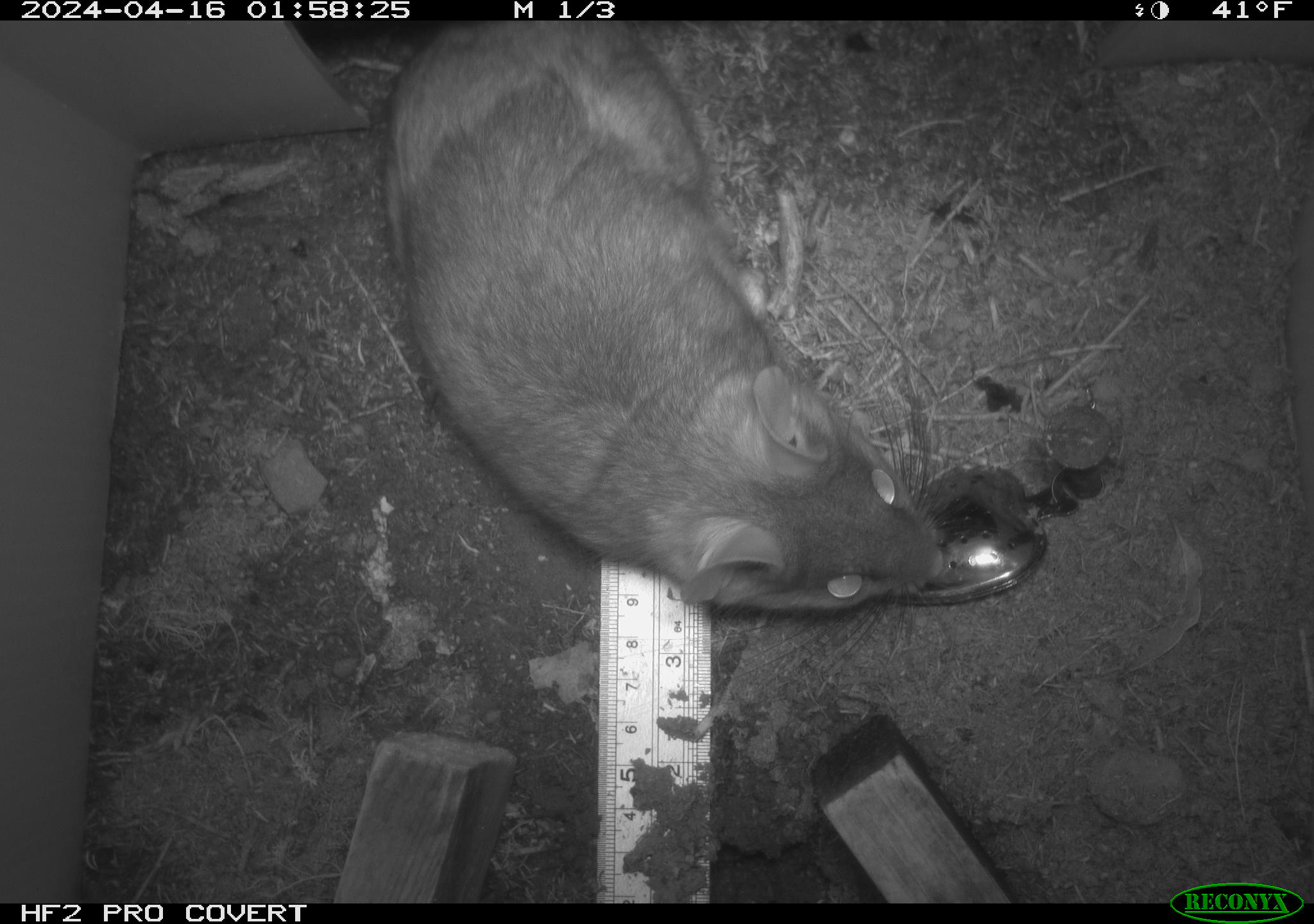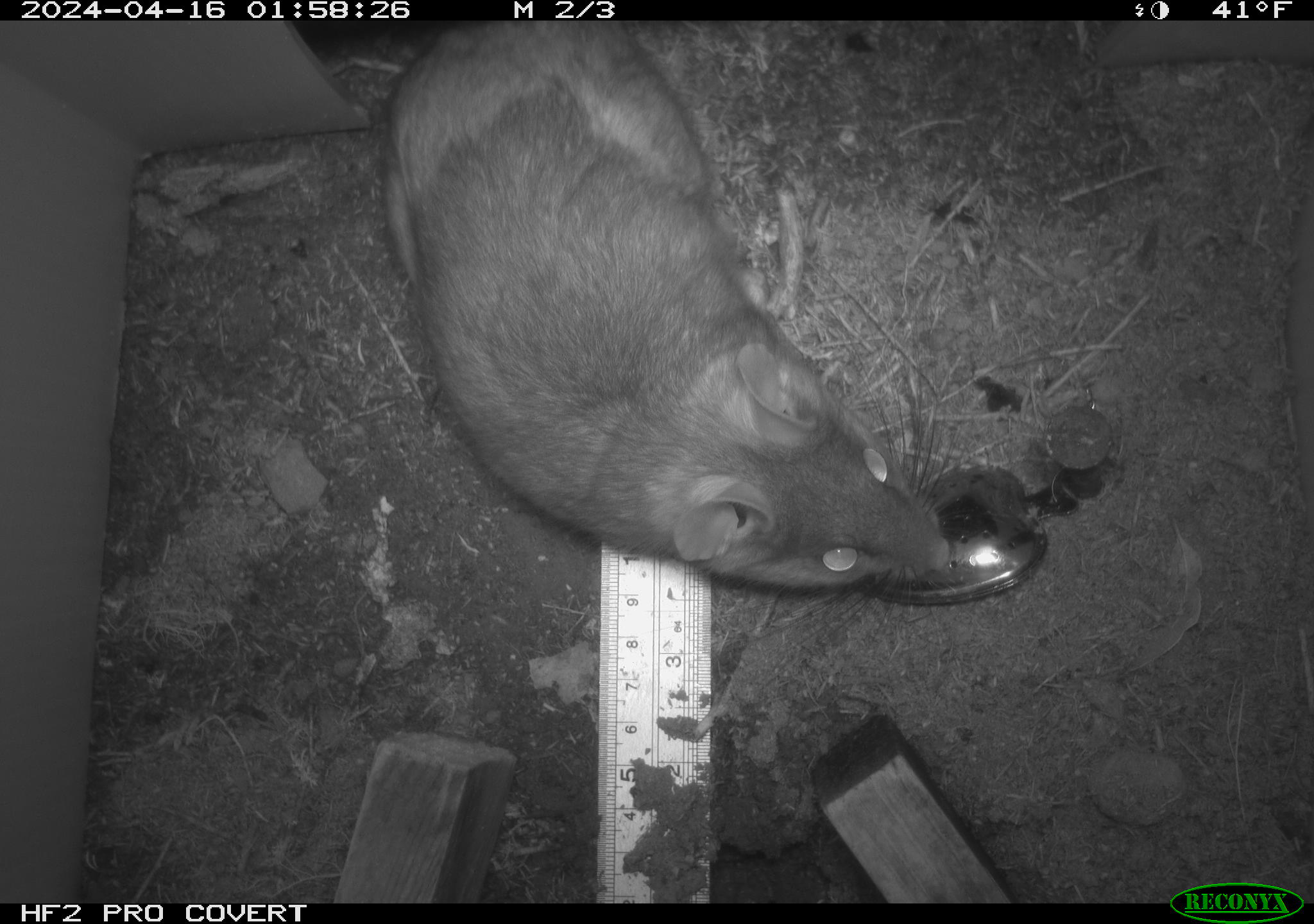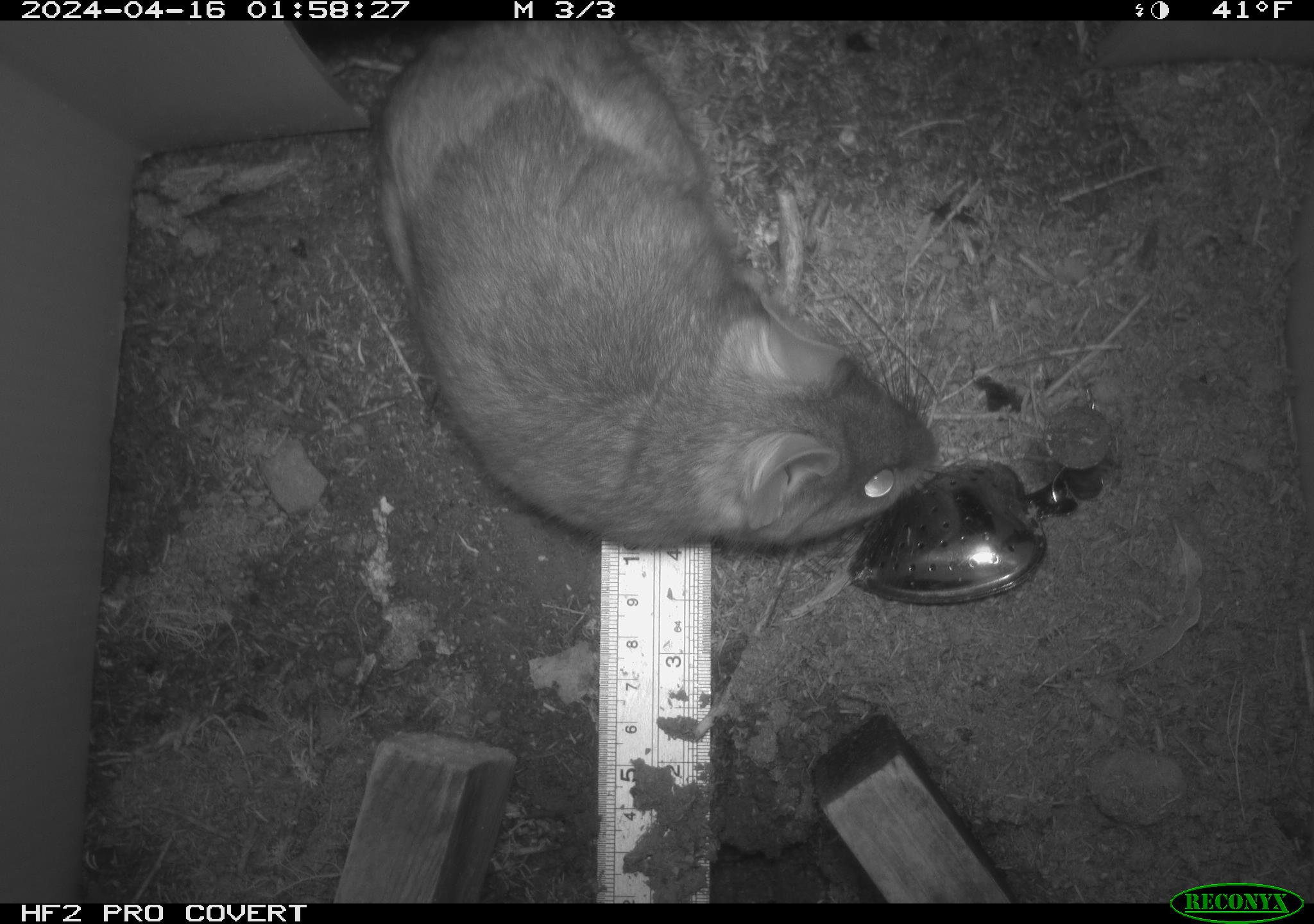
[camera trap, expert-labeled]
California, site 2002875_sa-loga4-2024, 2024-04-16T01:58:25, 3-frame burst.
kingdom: Animalia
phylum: Chordata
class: Mammalia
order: Rodentia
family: Cricetidae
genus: Neotoma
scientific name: Neotoma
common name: pack rat or woodrat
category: neotoma species